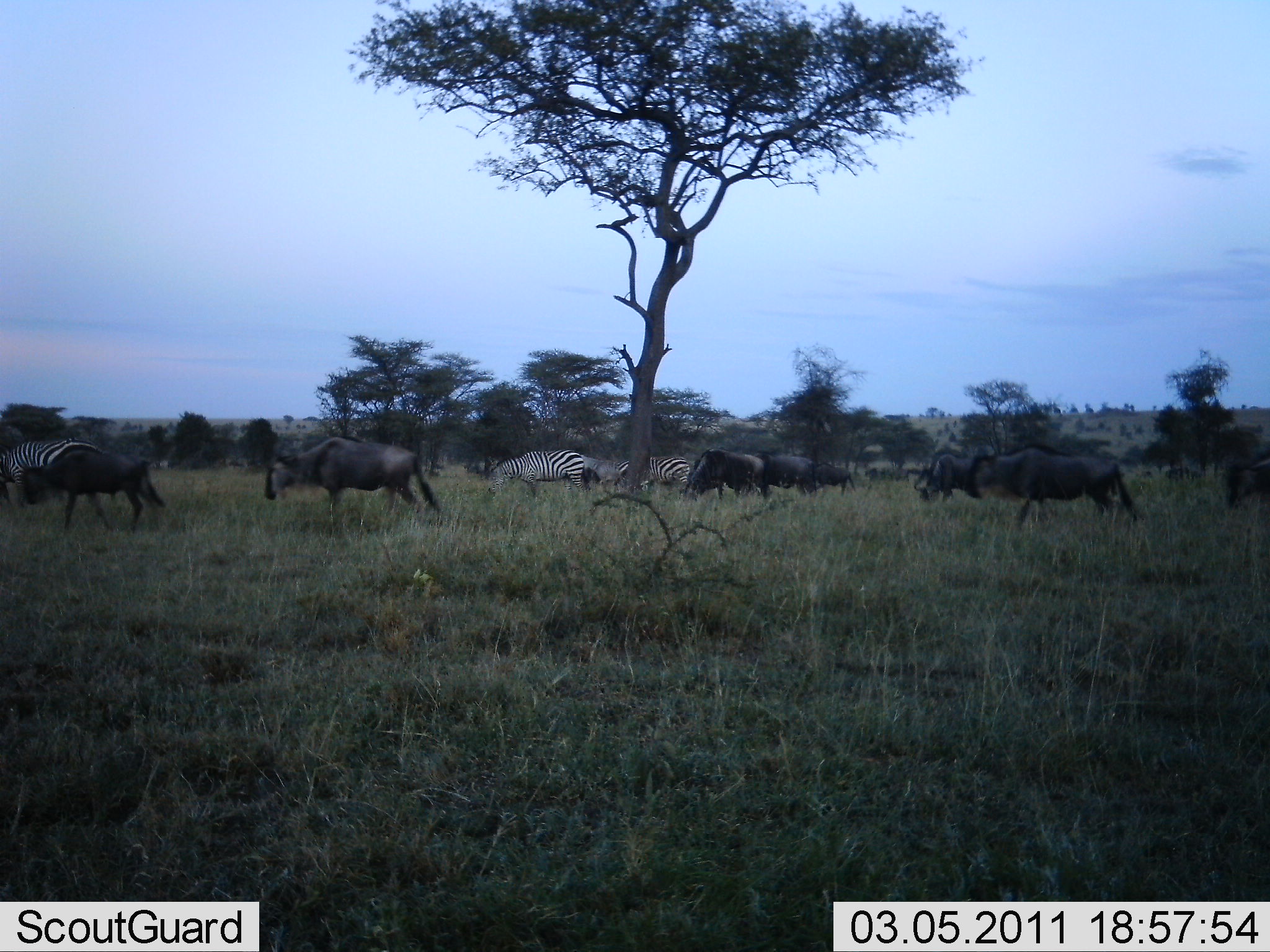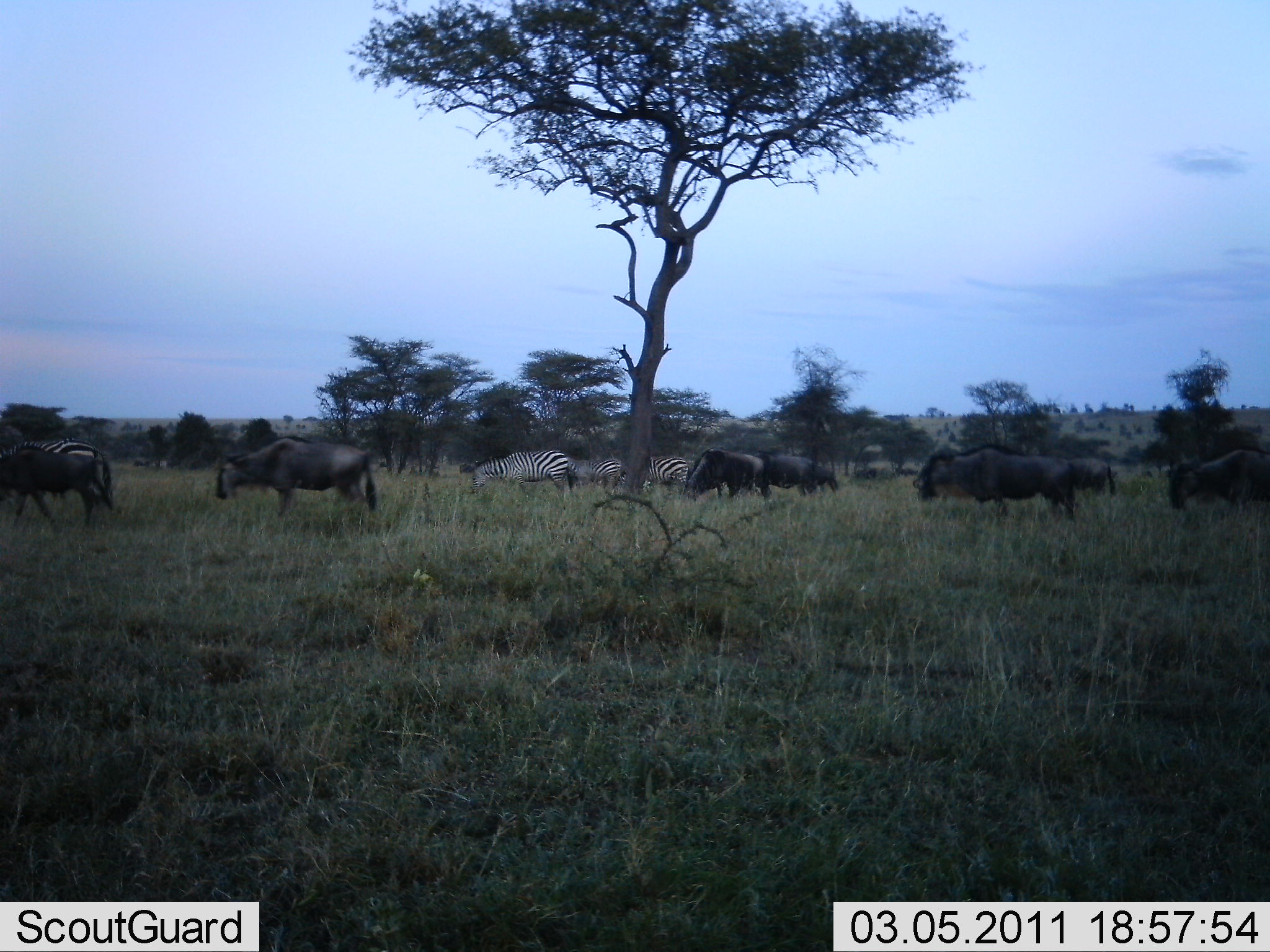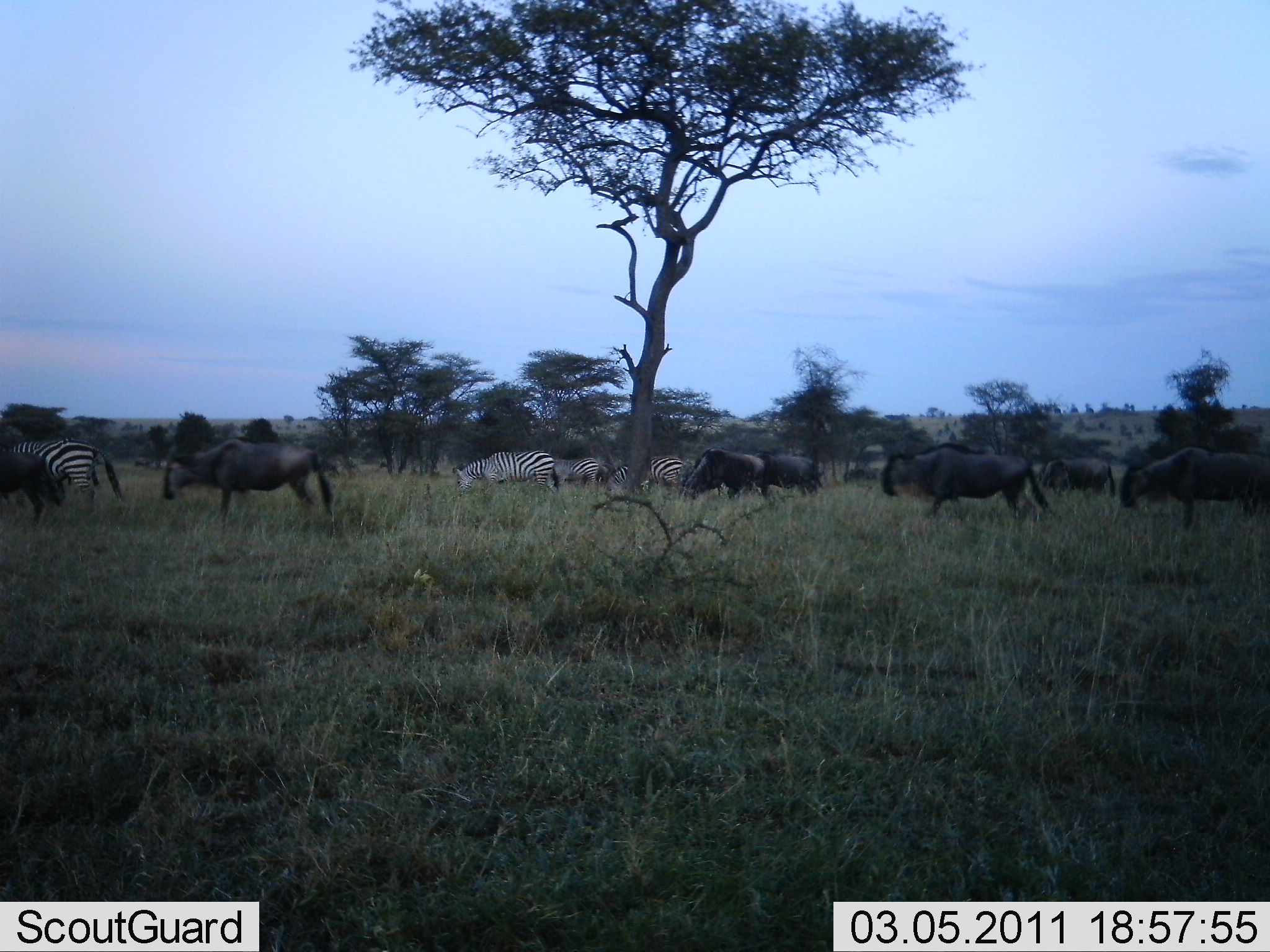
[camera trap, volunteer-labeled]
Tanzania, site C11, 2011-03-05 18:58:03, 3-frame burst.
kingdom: Animalia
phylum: Chordata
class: Mammalia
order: Artiodactyla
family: Bovidae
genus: Connochaetes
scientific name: Connochaetes taurinus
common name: blue wildebeest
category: wildebeest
Wildebeest (blue wildebeest) (Connochaetes taurinus), count 8. Behavior (volunteer vote fractions): standing 55%, resting 0%, moving 73%, interacting 0%. Young present (vote fraction): 0%. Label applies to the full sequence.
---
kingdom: Animalia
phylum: Chordata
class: Mammalia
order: Perissodactyla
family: Equidae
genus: Equus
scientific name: Equus quagga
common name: plains zebra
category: zebra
Zebra (plains zebra) (Equus quagga), count 4. Behavior (volunteer vote fractions): standing 54%, resting 0%, moving 23%, interacting 0%. Young present (vote fraction): 0%. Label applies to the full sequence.